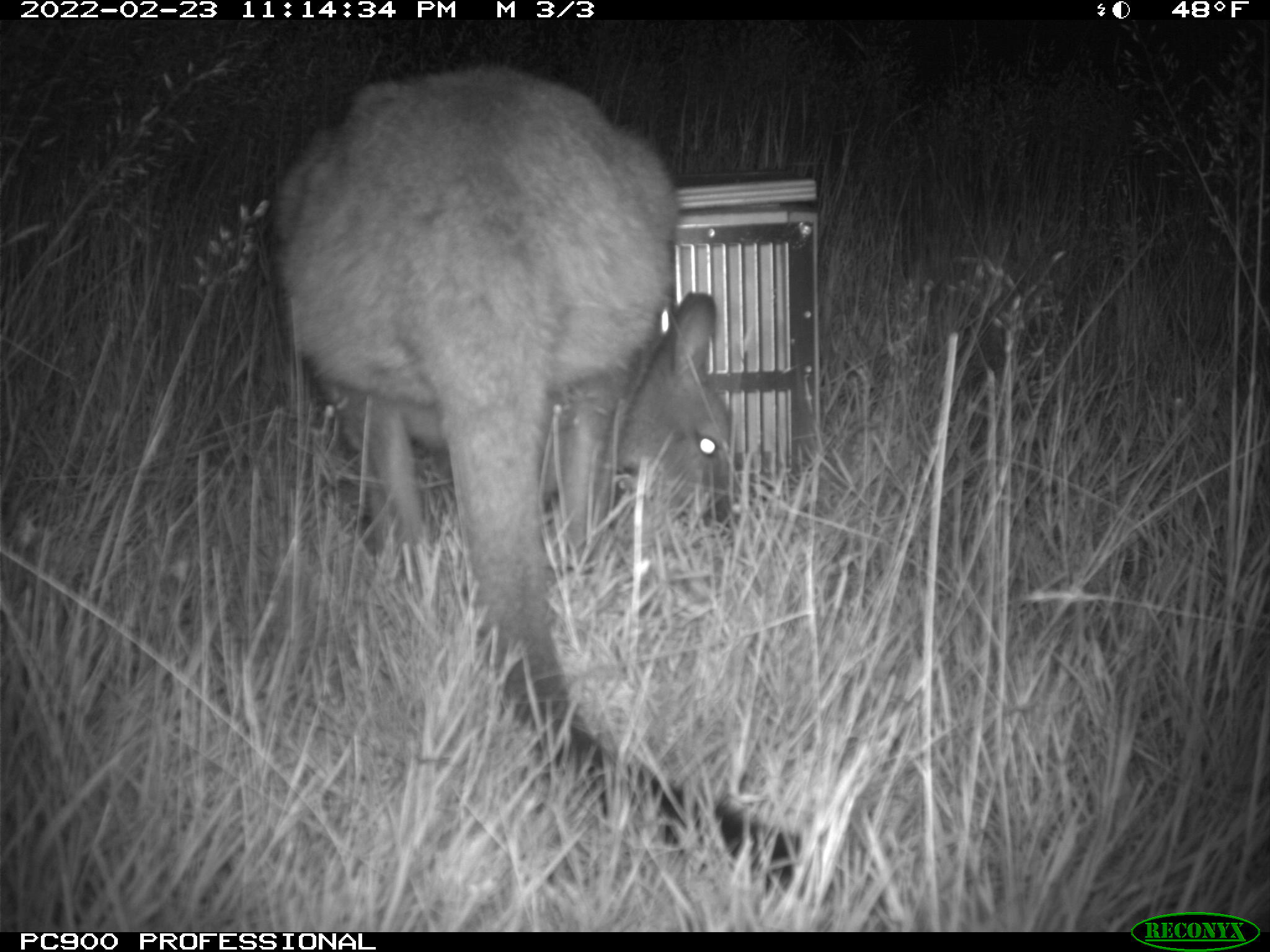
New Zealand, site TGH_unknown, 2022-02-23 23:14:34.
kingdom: Animalia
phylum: Chordata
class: Mammalia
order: Diprotodontia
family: Macropodidae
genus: Notamacropus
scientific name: Notamacropus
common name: wallaby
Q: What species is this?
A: Wallaby (Notamacropus).